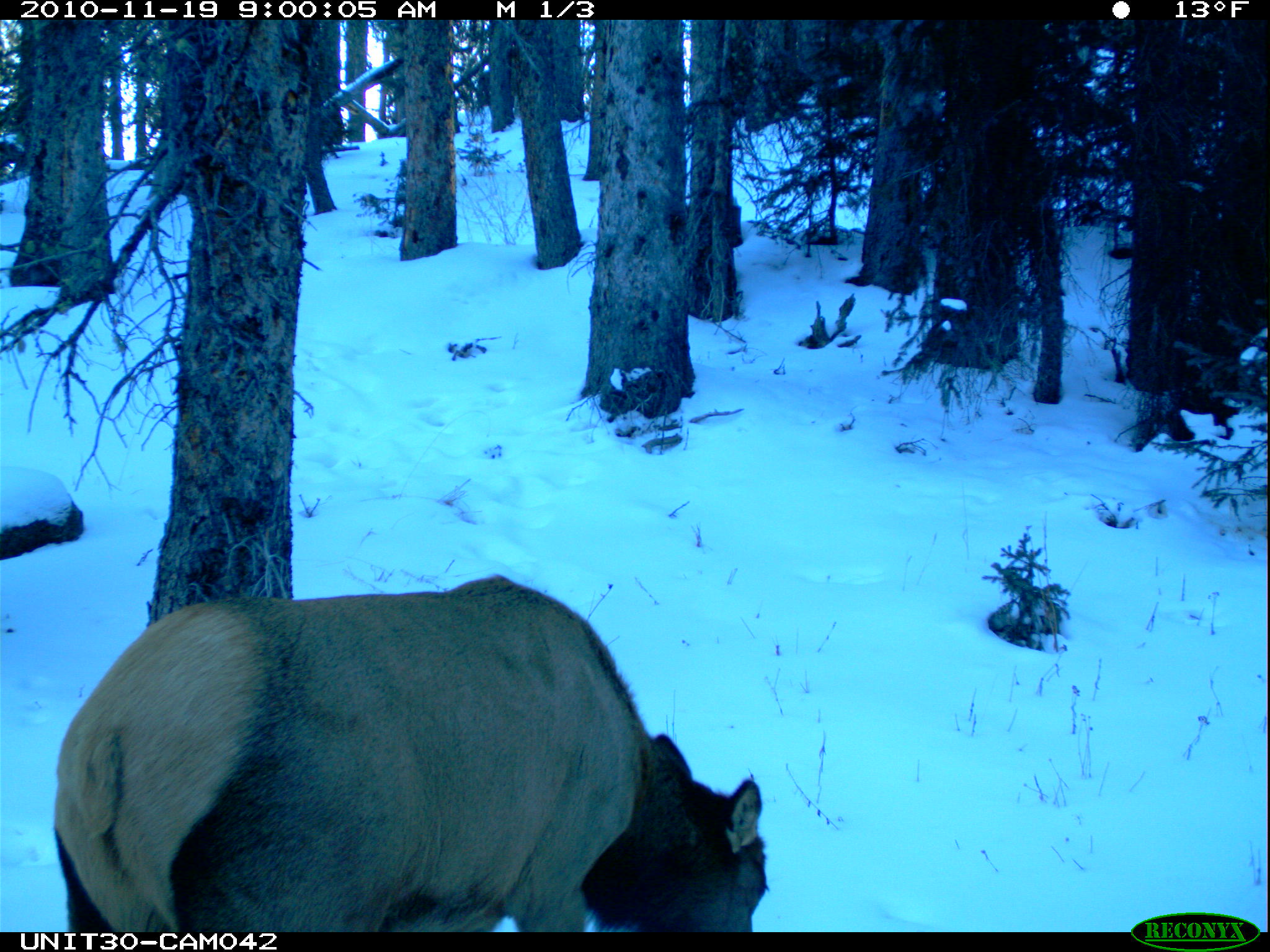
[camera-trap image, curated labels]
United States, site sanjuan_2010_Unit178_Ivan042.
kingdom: Animalia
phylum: Chordata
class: Mammalia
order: Artiodactyla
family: Cervidae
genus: Cervus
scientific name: Cervus elaphus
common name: red deer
Cervus elaphus (red deer).